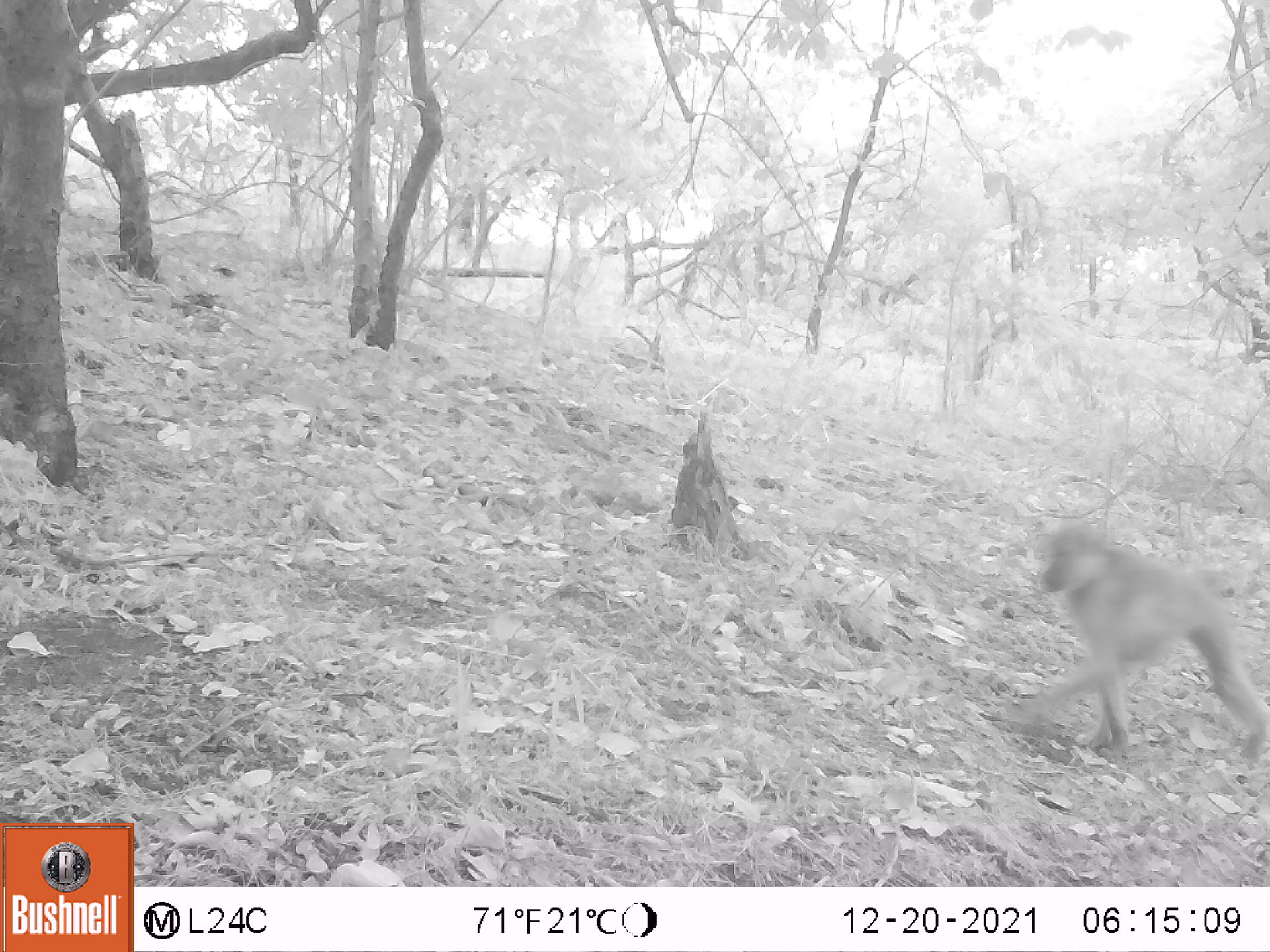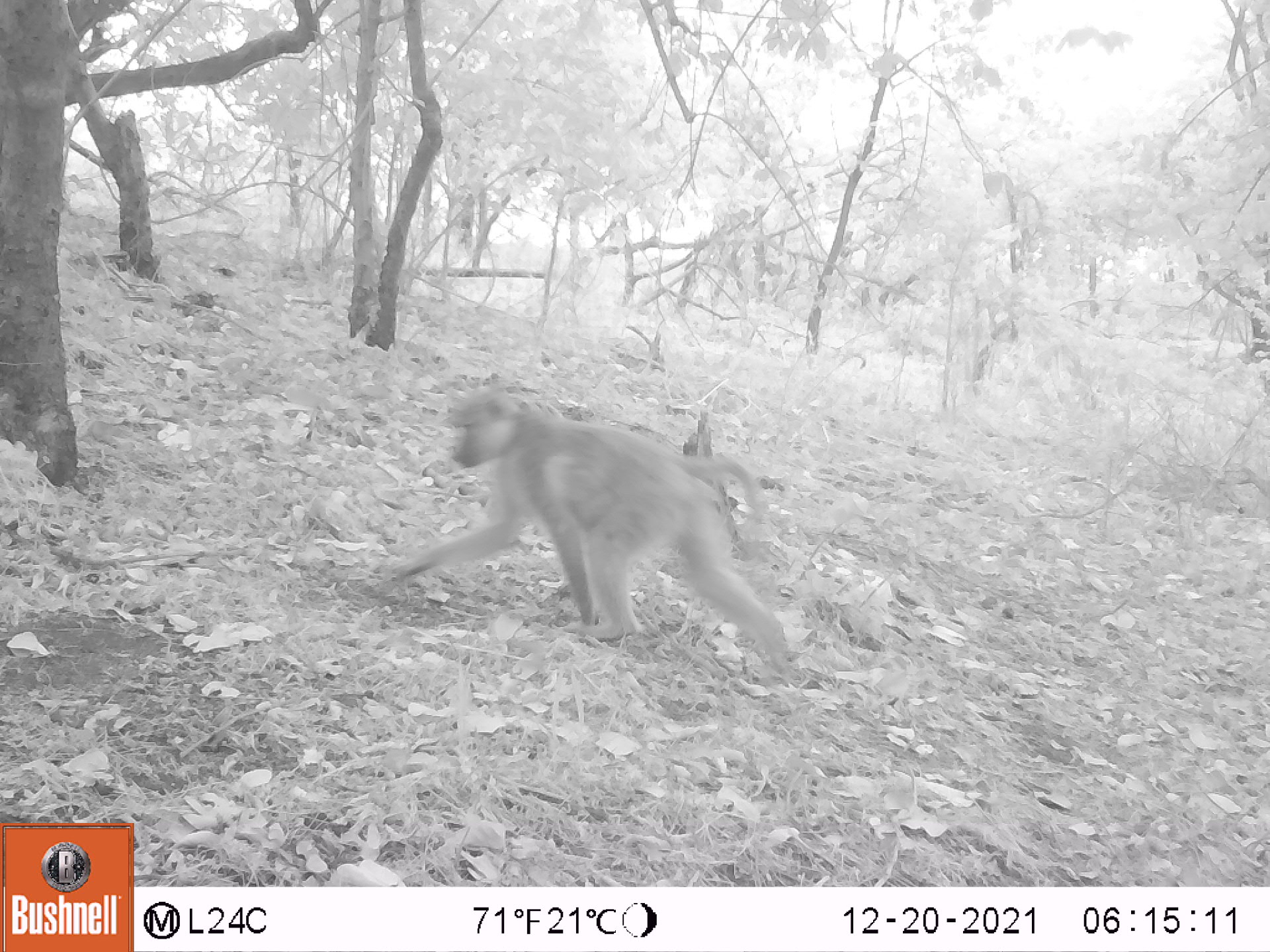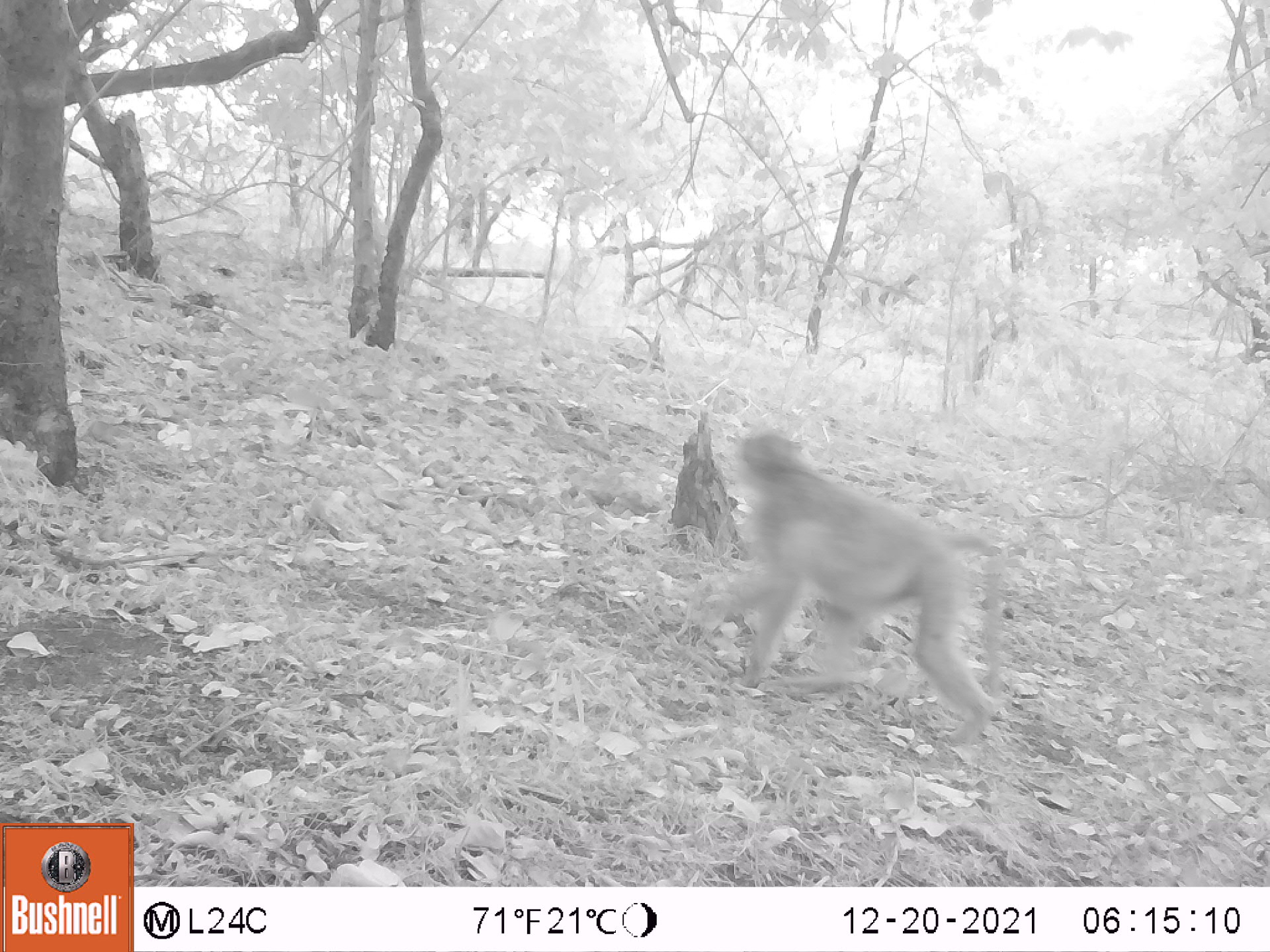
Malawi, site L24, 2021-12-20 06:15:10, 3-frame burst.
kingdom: Animalia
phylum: Chordata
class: Mammalia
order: Primates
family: Cercopithecidae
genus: Papio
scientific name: Papio cynocephalus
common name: yellow baboon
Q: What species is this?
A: Yellow baboon (Papio cynocephalus).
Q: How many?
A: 1.